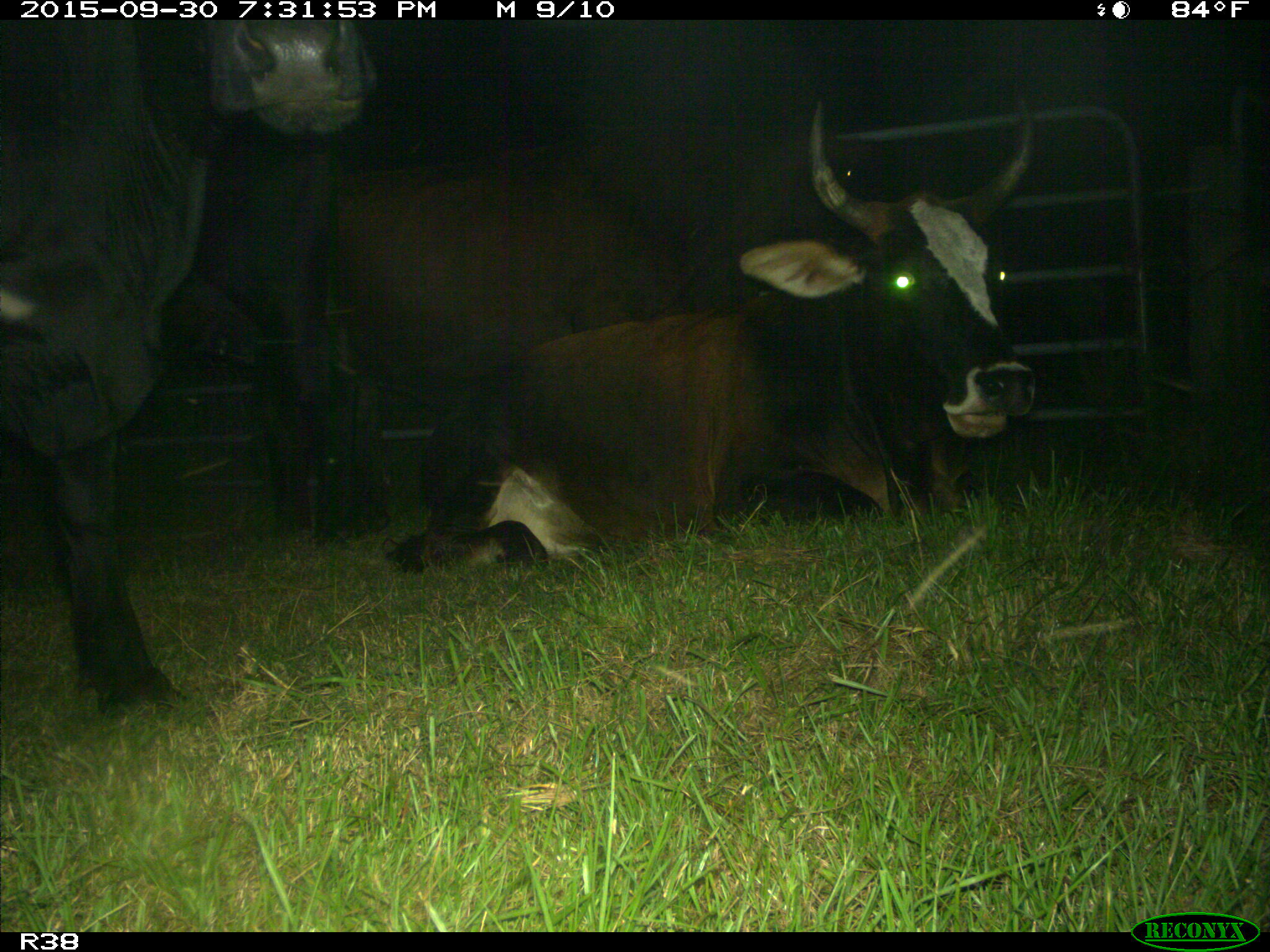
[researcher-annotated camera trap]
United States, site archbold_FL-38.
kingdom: Animalia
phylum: Chordata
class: Mammalia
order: Artiodactyla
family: Bovidae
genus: Bos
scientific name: Bos taurus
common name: domestic cow